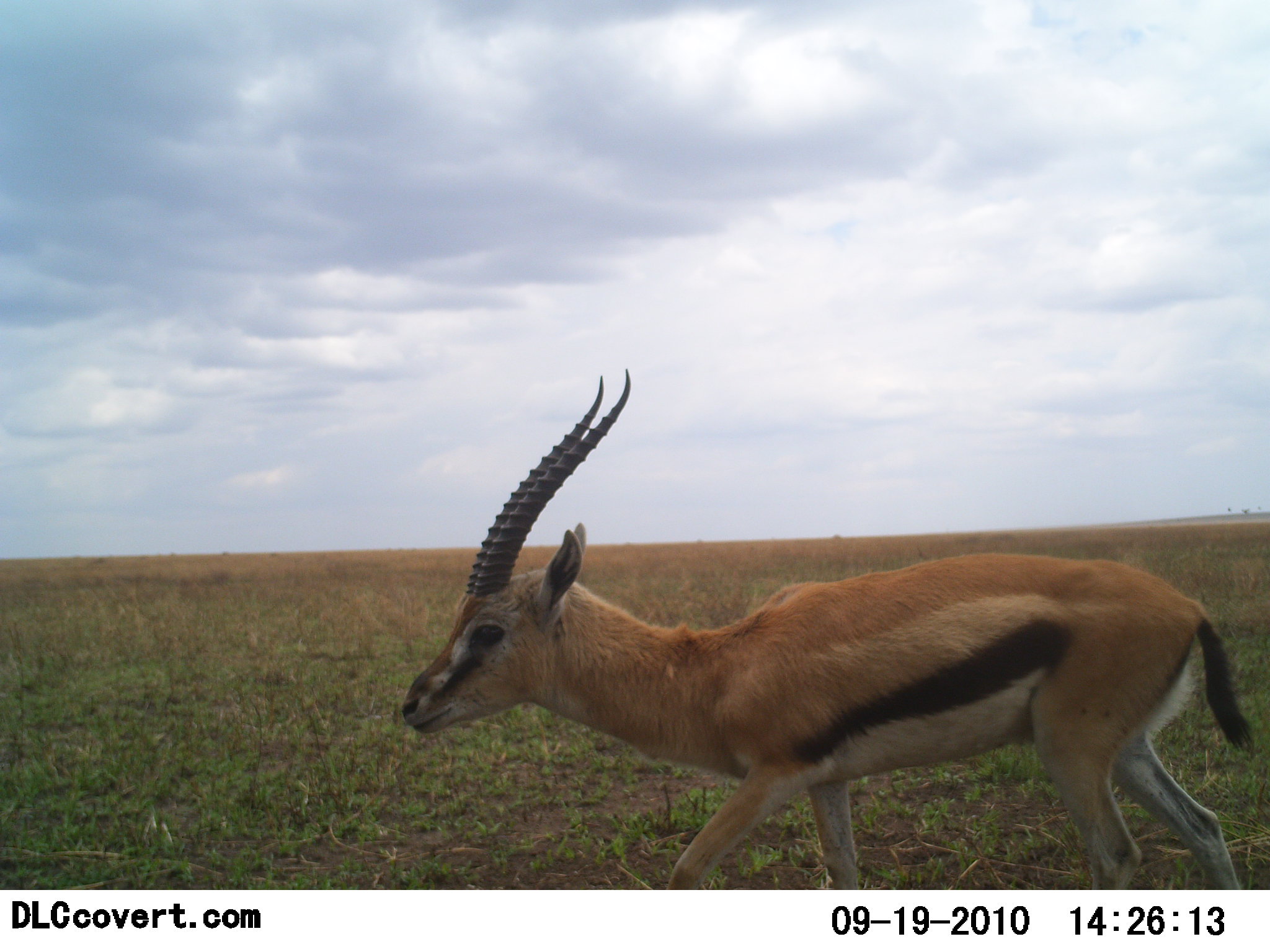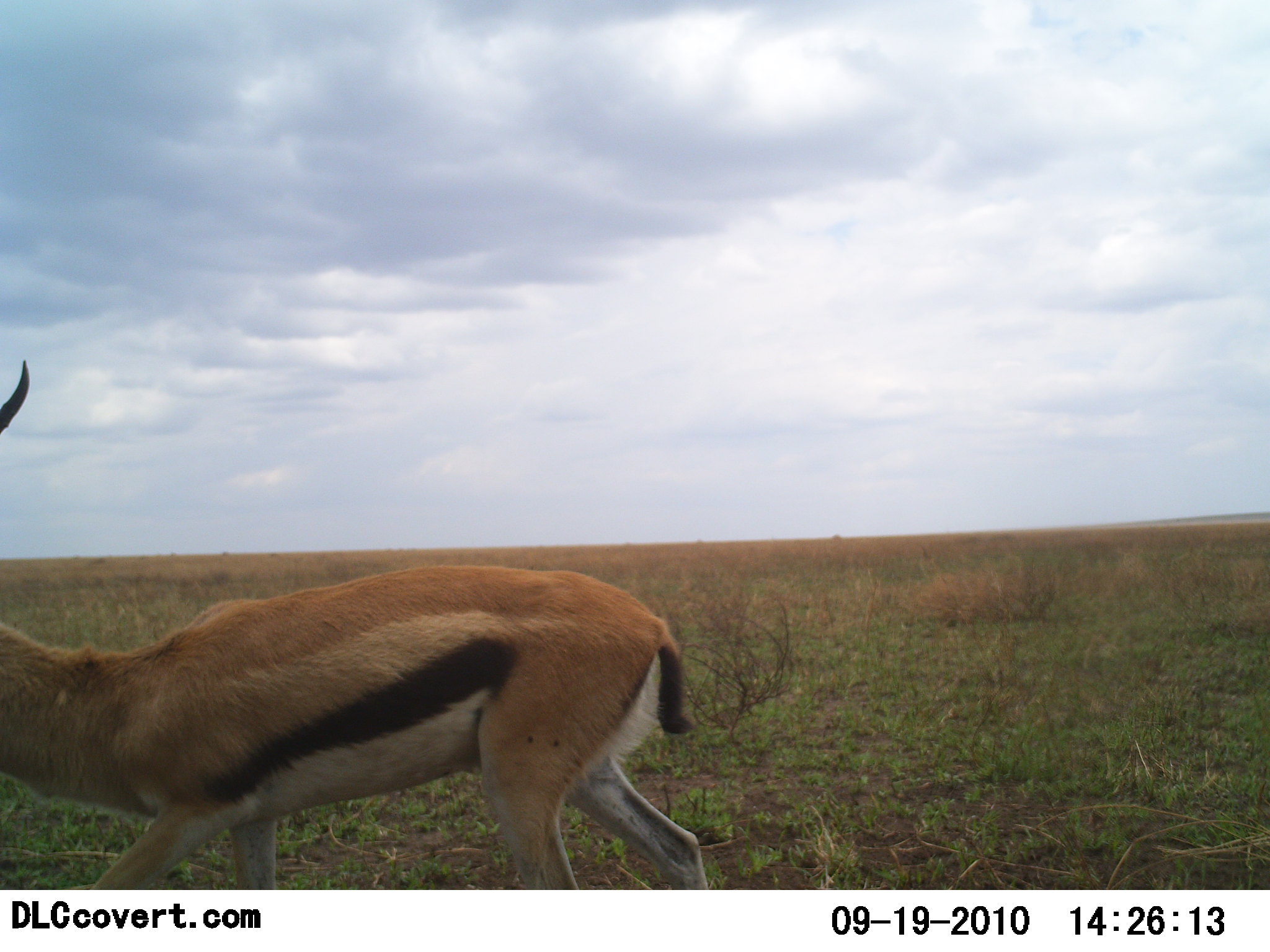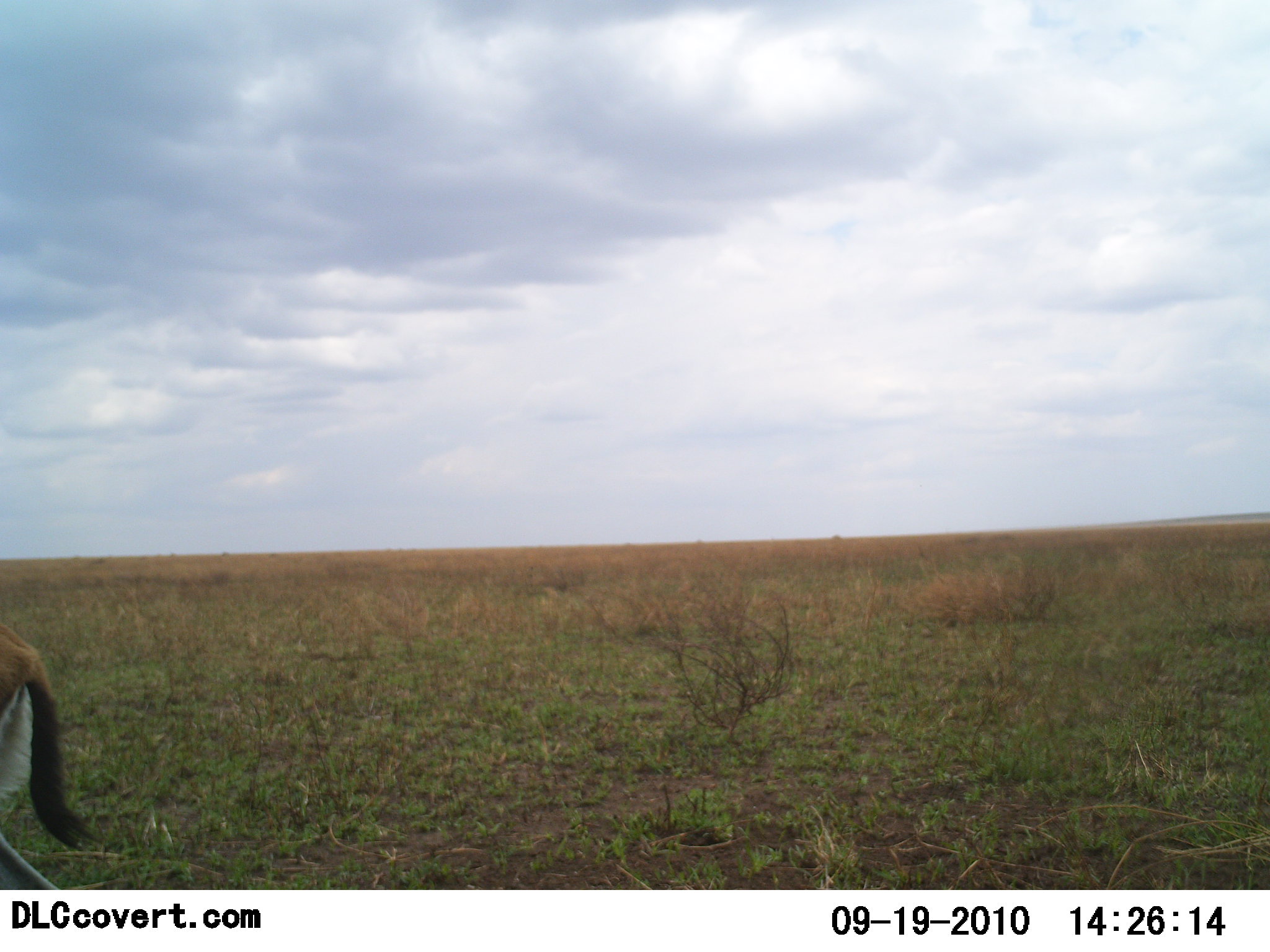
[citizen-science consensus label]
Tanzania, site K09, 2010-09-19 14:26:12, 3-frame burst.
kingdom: Animalia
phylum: Chordata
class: Mammalia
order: Artiodactyla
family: Bovidae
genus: Eudorcas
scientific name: Eudorcas thomsonii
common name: thomson's gazelle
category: gazellethomsons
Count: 1.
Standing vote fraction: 0%.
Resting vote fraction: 0%.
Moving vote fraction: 100%.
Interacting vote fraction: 0%.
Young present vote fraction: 0%.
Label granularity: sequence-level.